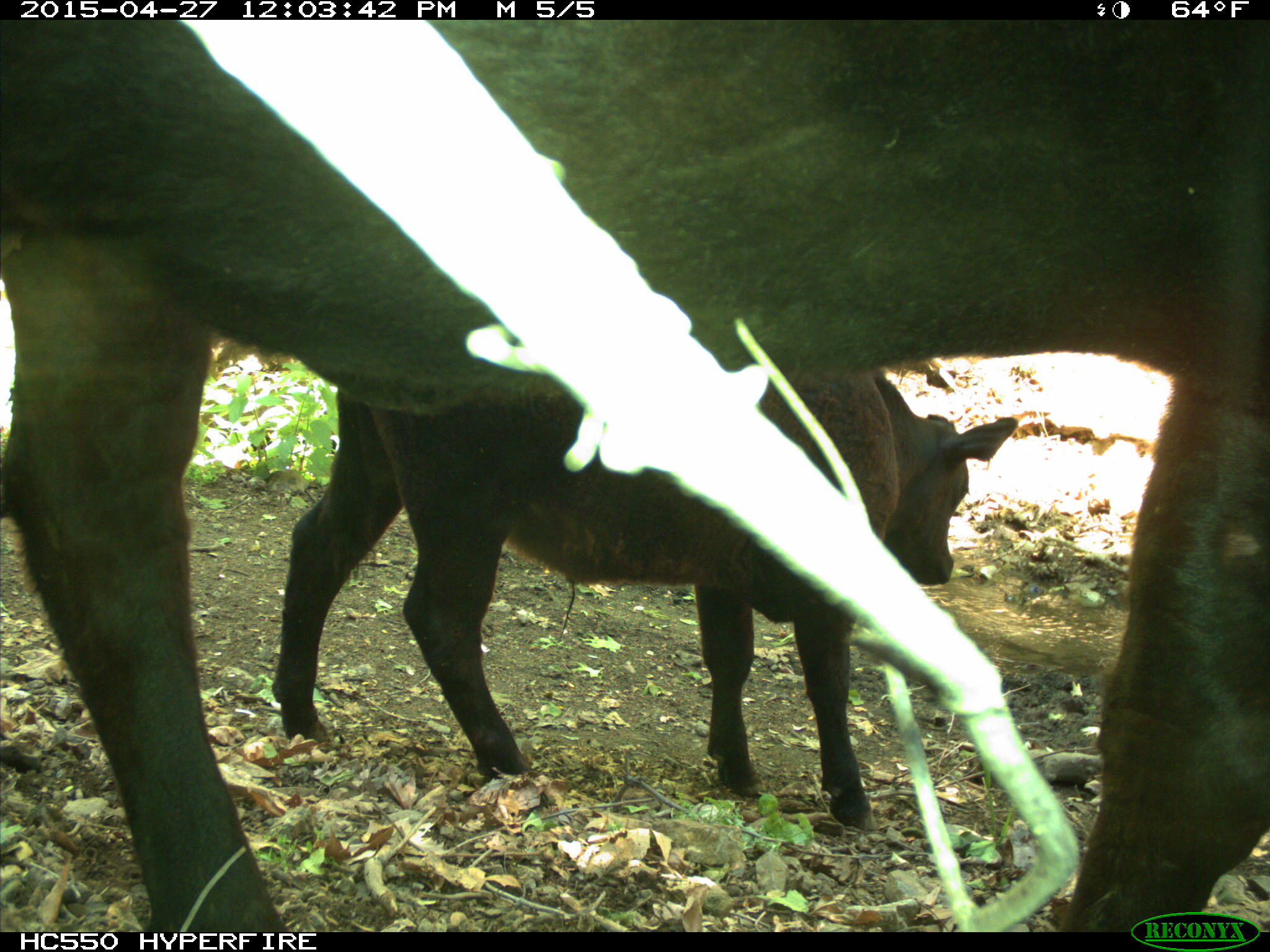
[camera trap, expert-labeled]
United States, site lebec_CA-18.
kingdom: Animalia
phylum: Chordata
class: Mammalia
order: Artiodactyla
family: Bovidae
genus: Bos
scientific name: Bos taurus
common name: domestic cow